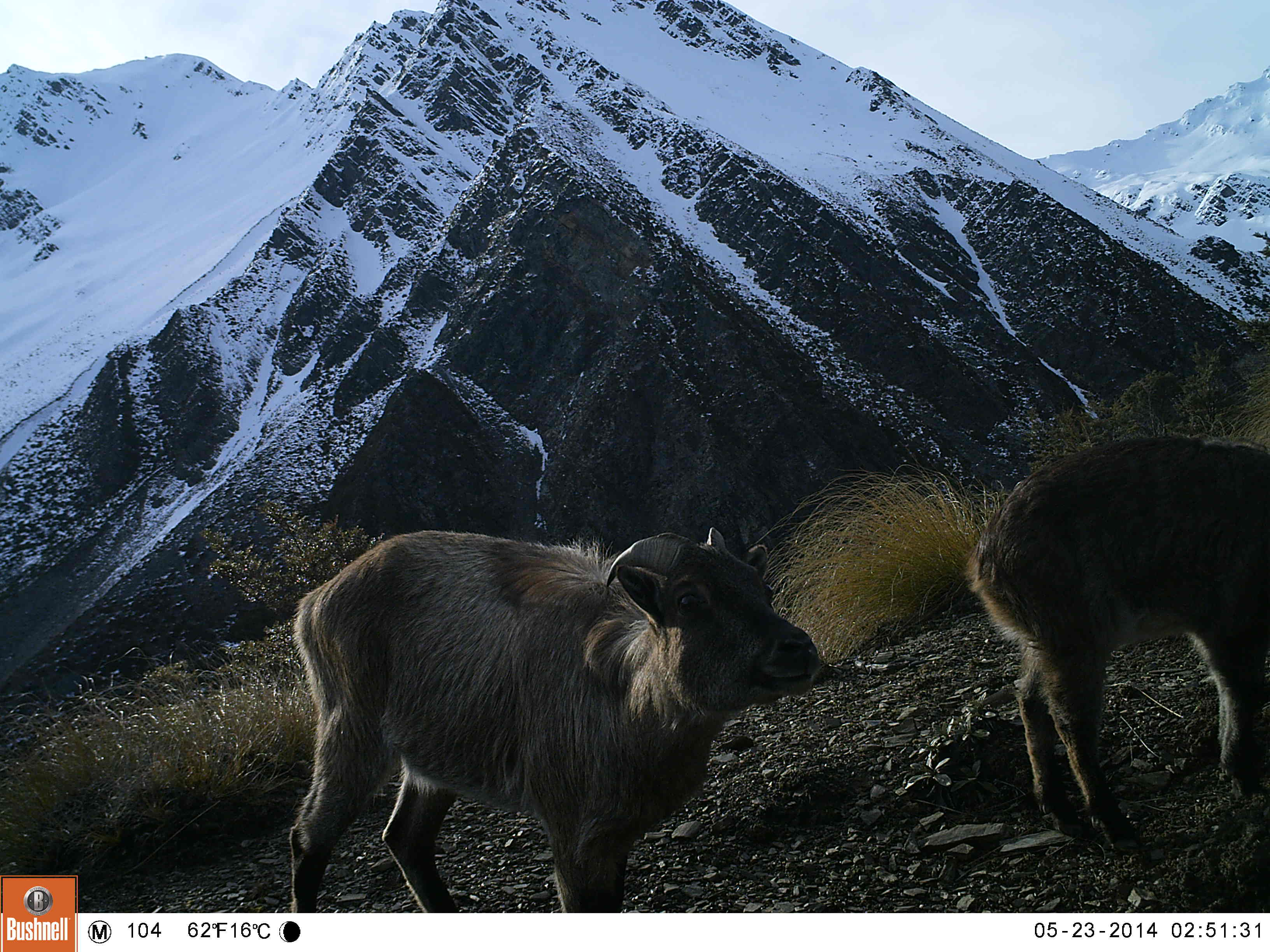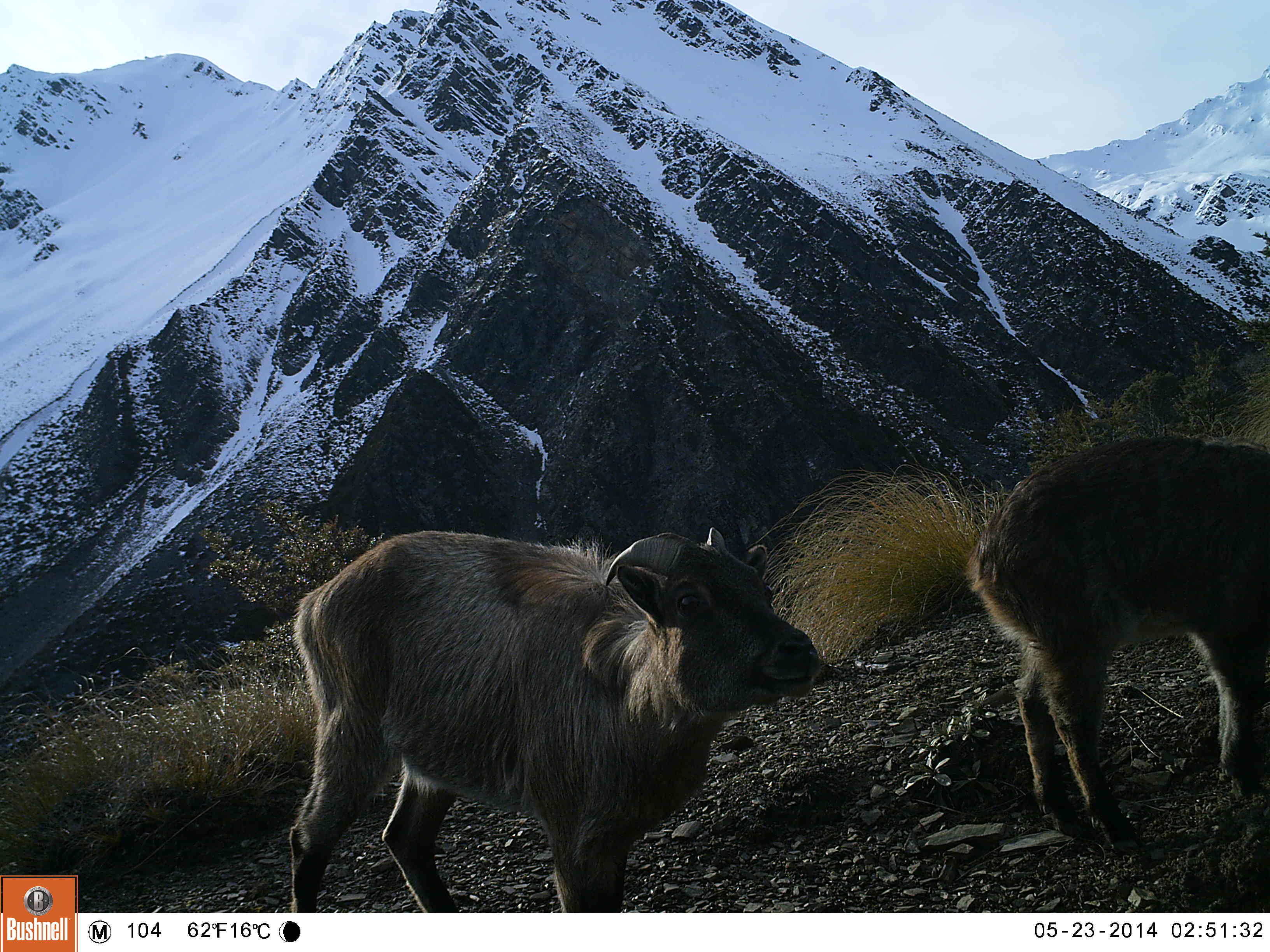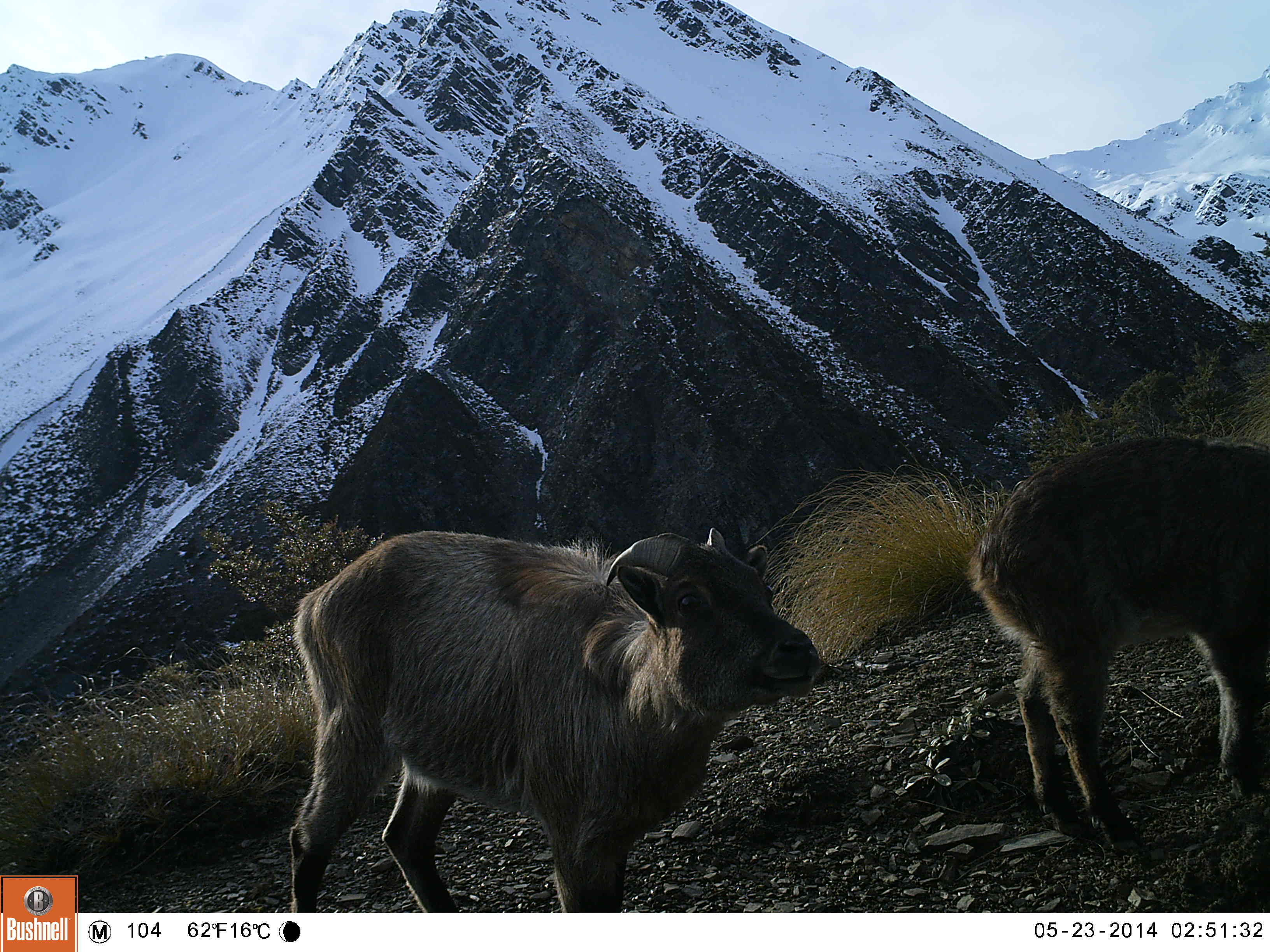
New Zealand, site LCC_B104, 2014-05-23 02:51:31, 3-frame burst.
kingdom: Animalia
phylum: Chordata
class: Mammalia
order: Artiodactyla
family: Bovidae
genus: Nilgiritragus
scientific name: Nilgiritragus hylocrius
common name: tahr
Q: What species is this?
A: Tahr (Nilgiritragus hylocrius).